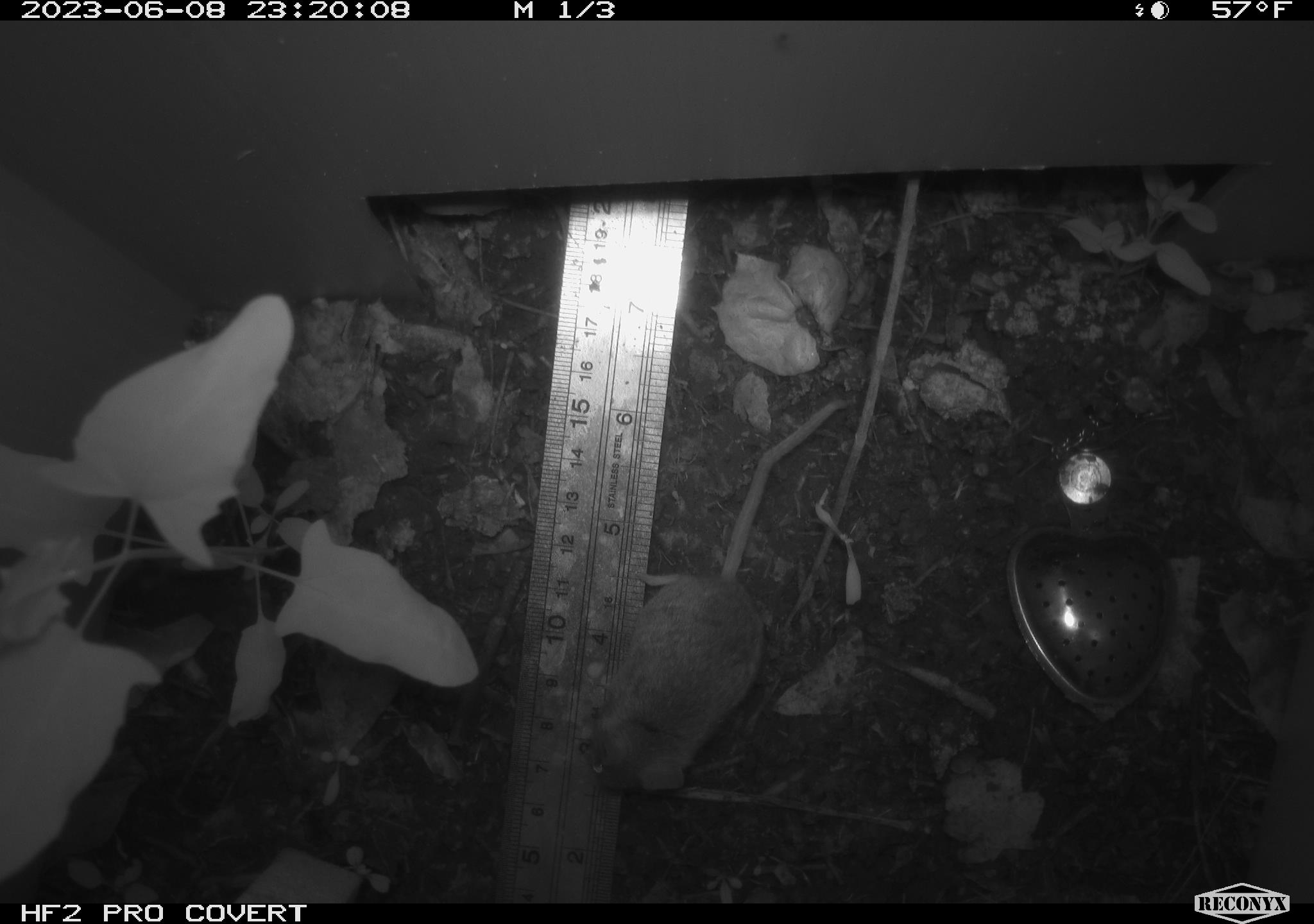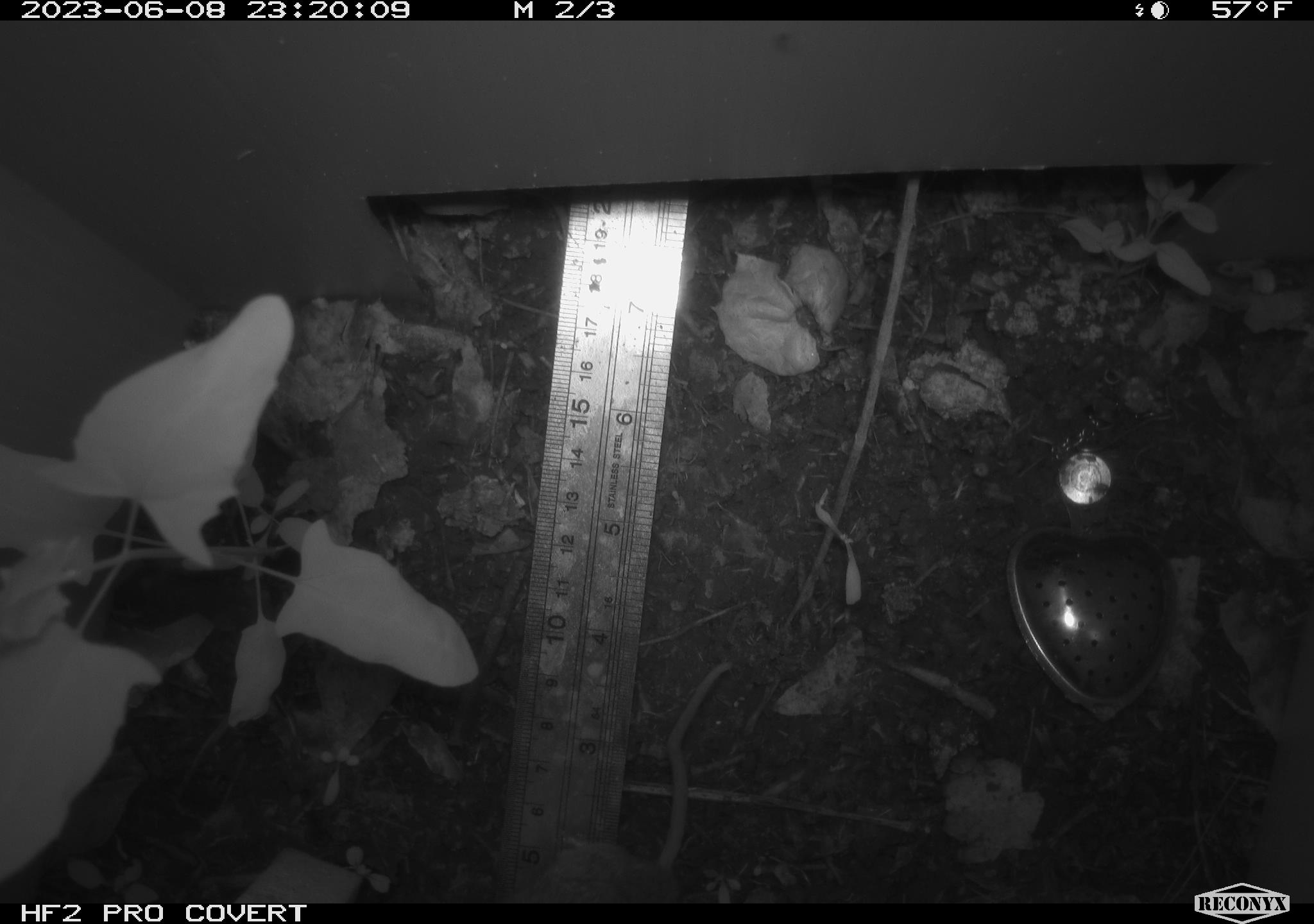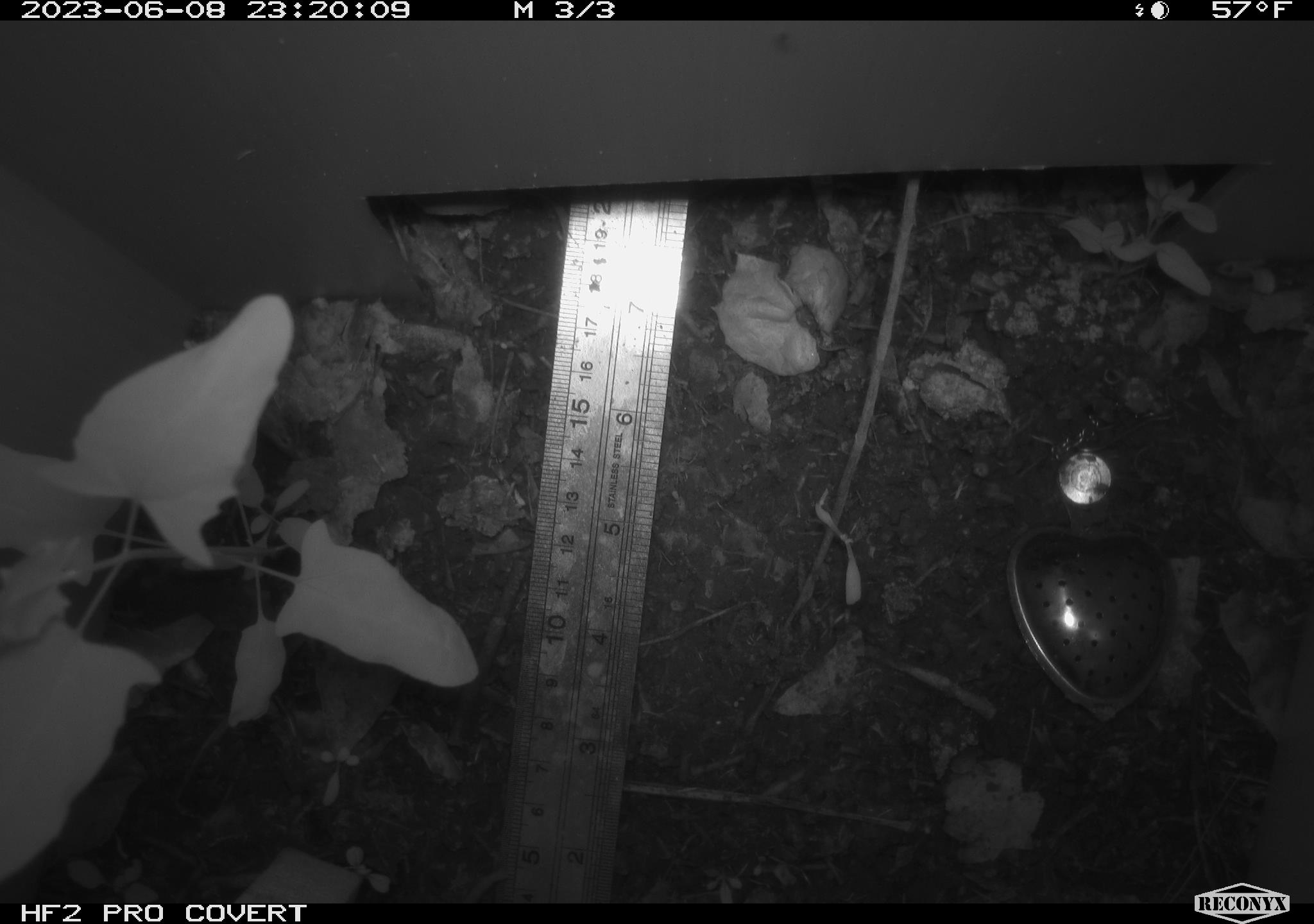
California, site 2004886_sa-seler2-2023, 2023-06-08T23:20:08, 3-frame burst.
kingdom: Animalia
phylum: Chordata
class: Mammalia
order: Rodentia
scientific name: Rodentia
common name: mouse species